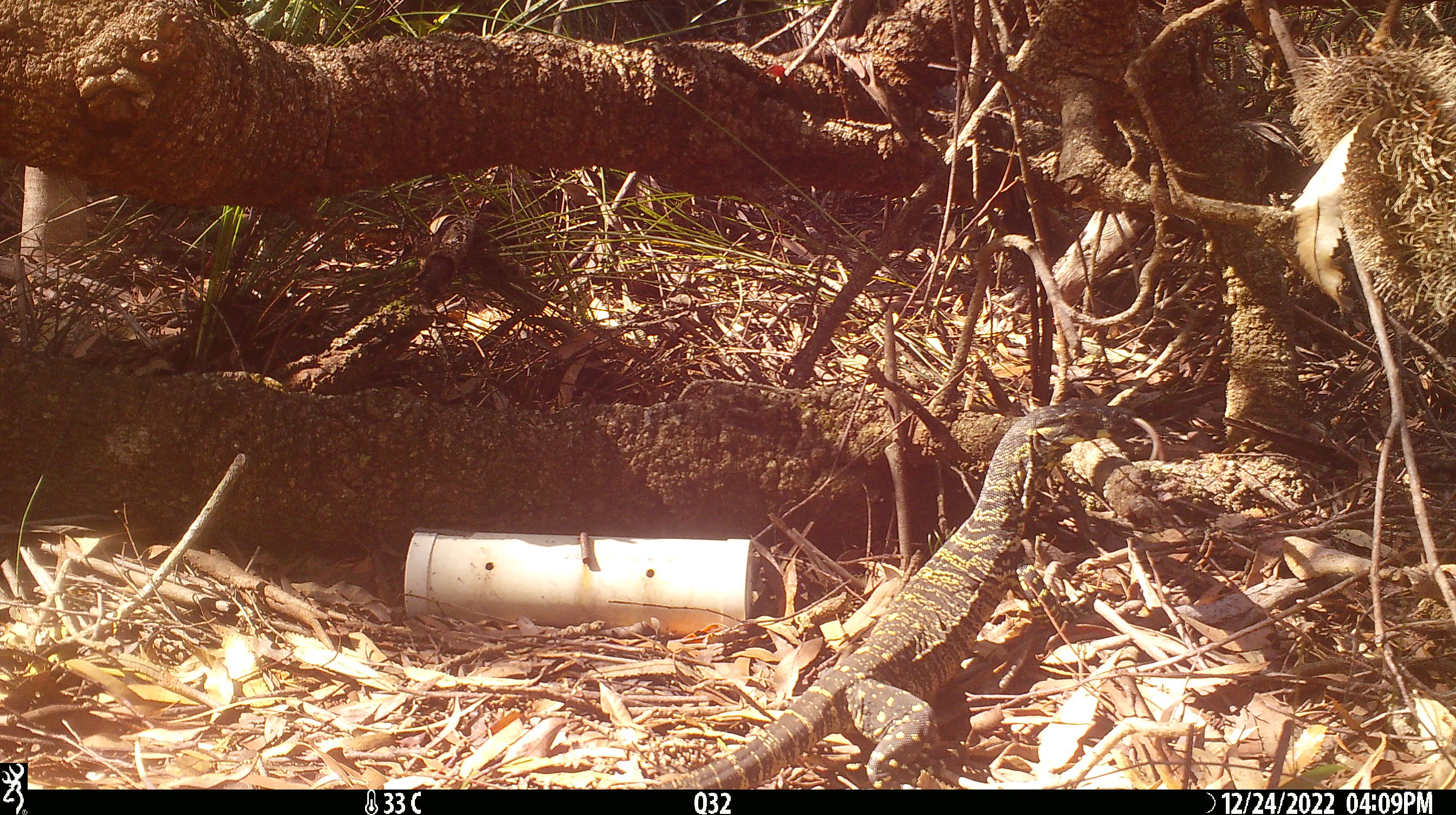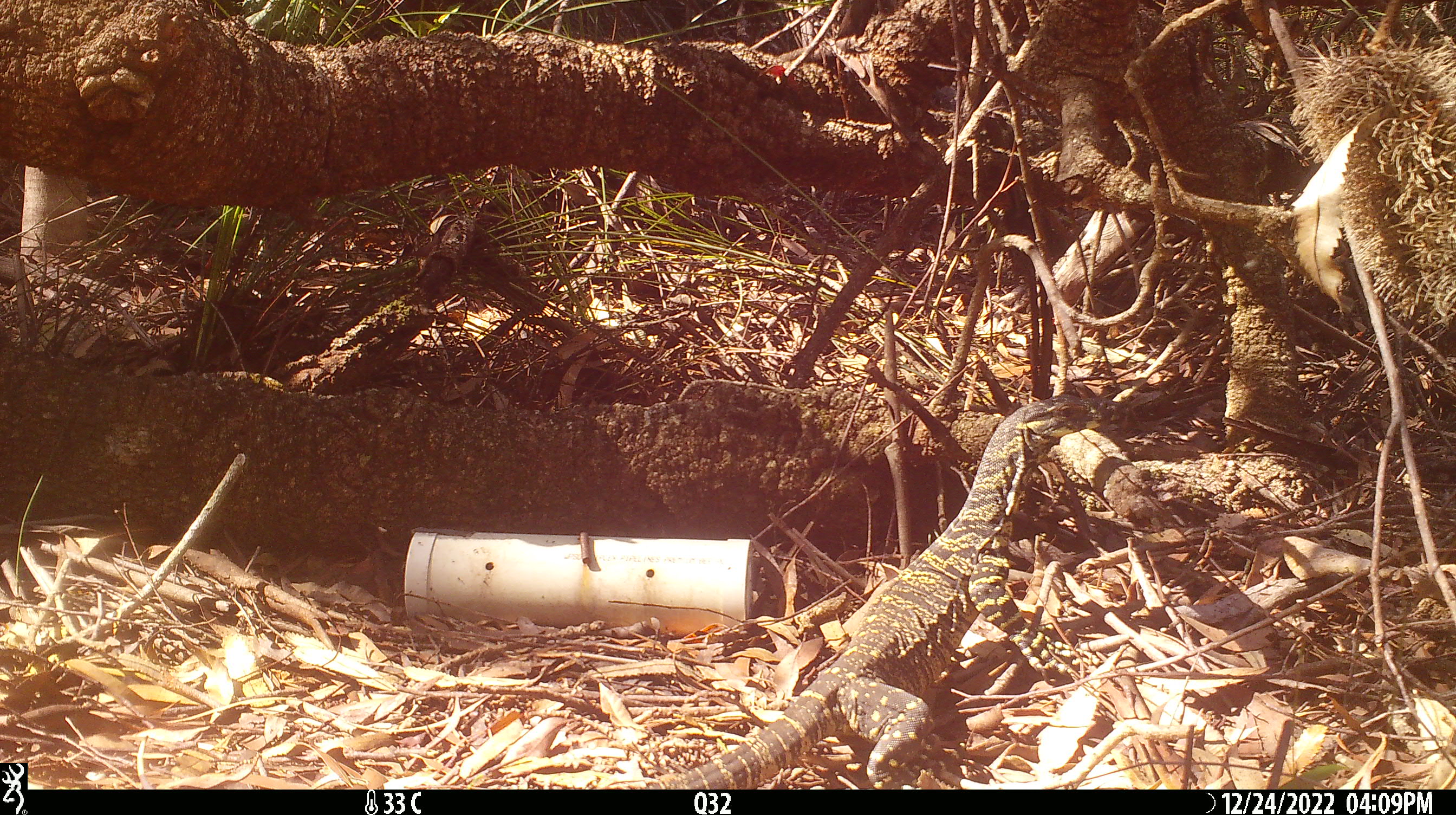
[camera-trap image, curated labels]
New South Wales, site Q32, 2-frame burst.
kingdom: Animalia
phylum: Chordata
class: Reptilia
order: Squamata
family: Varanidae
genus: Varanus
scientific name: Varanus varius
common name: lace monitor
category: goanna